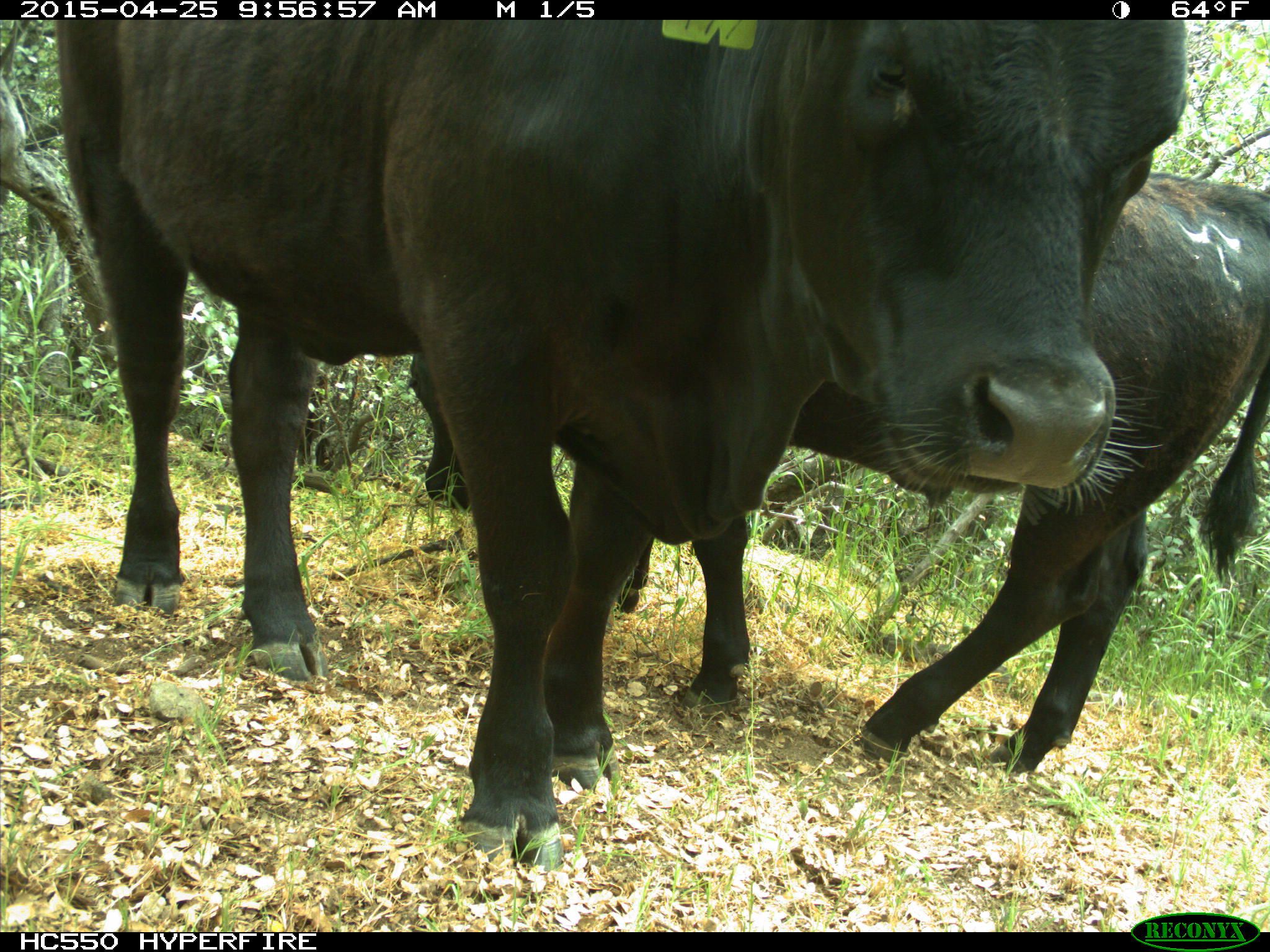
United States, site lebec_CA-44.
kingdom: Animalia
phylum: Chordata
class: Mammalia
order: Artiodactyla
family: Suidae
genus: Sus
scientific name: Sus scrofa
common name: wild boar